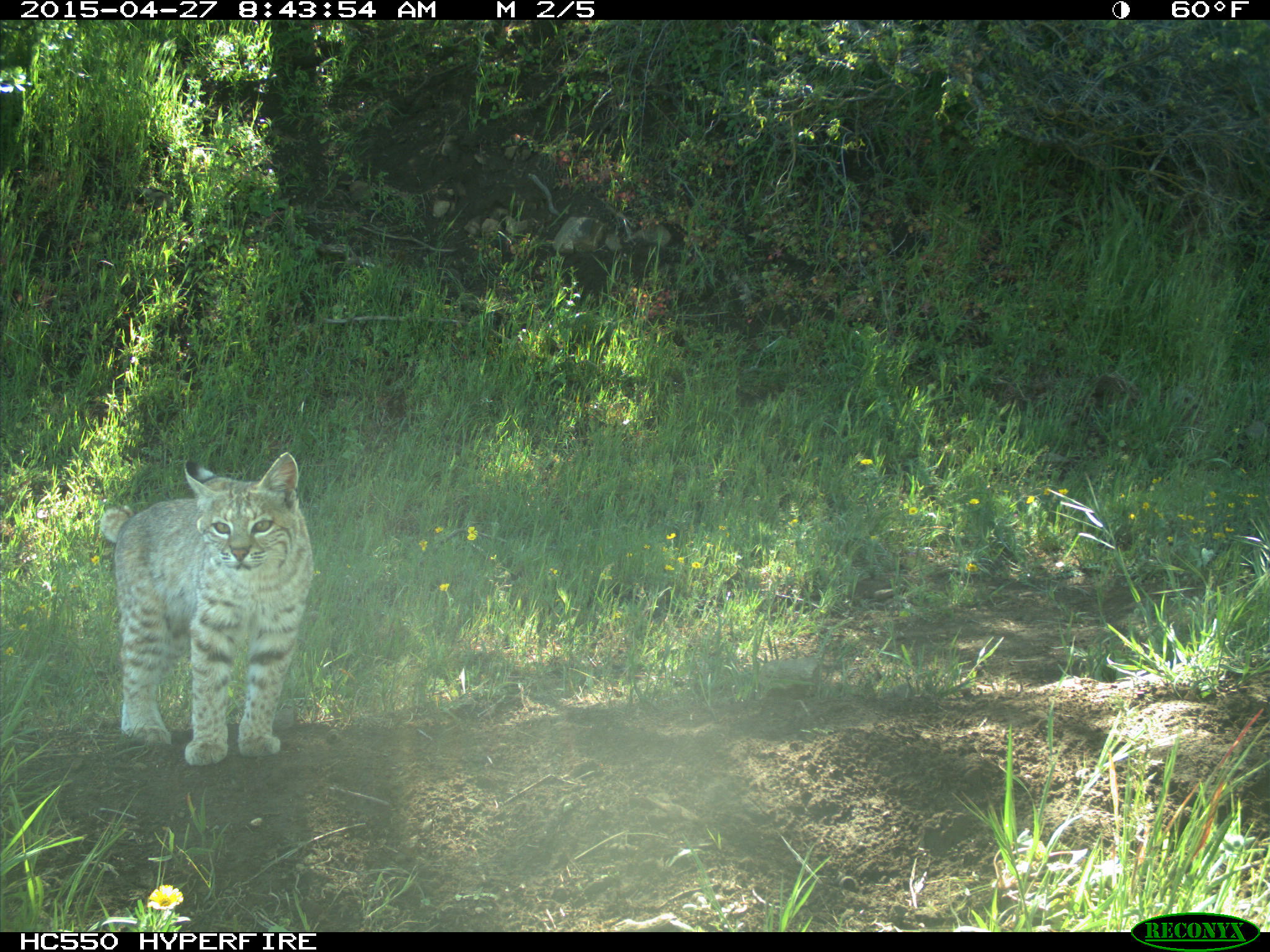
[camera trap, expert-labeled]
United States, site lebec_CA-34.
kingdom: Animalia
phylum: Chordata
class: Mammalia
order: Carnivora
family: Felidae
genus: Lynx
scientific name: Lynx rufus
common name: bobcat